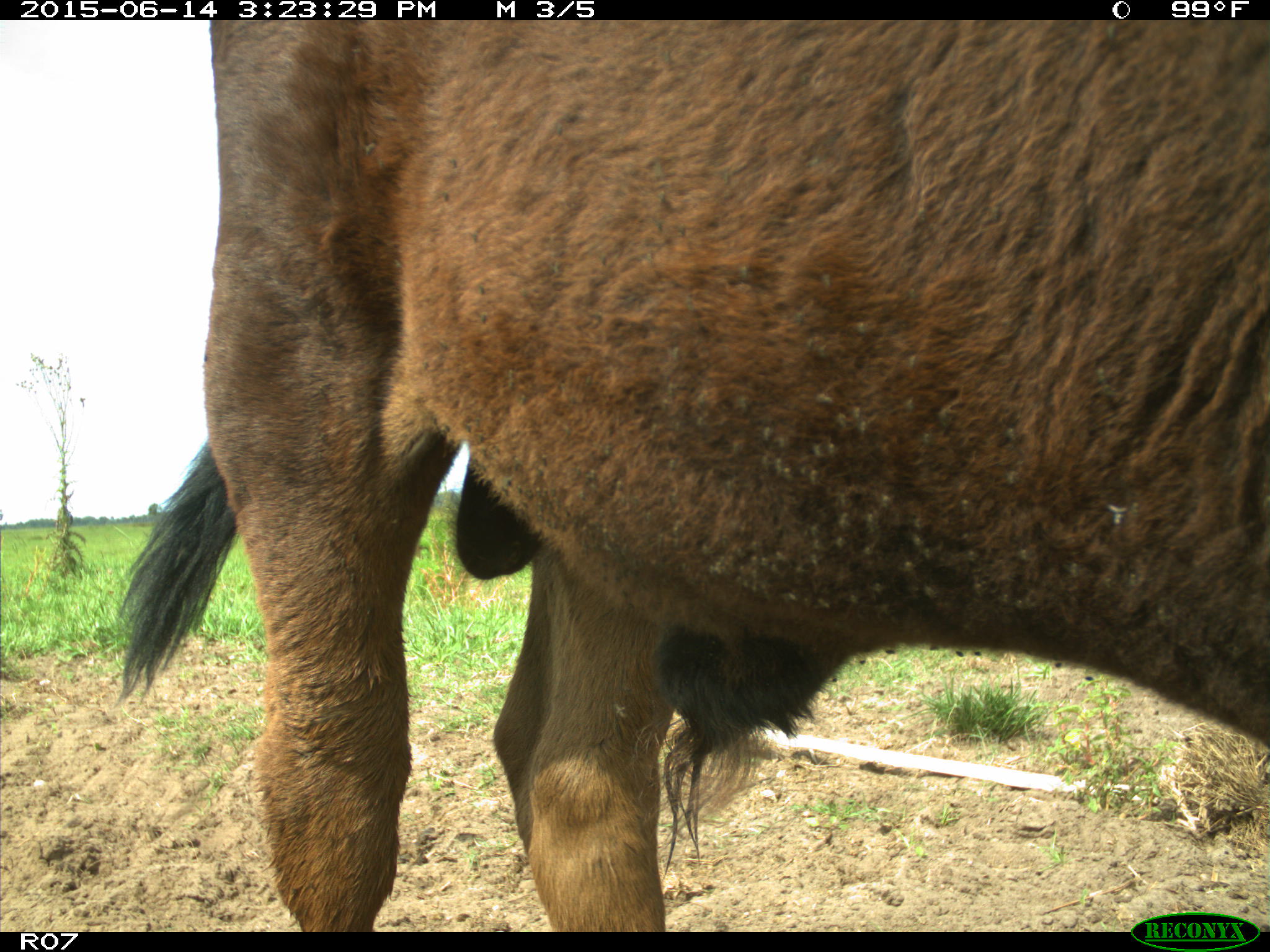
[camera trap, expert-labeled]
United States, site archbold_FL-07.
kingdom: Animalia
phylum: Chordata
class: Mammalia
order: Artiodactyla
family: Bovidae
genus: Bos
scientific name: Bos taurus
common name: domestic cow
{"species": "Bos taurus (domestic cow)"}